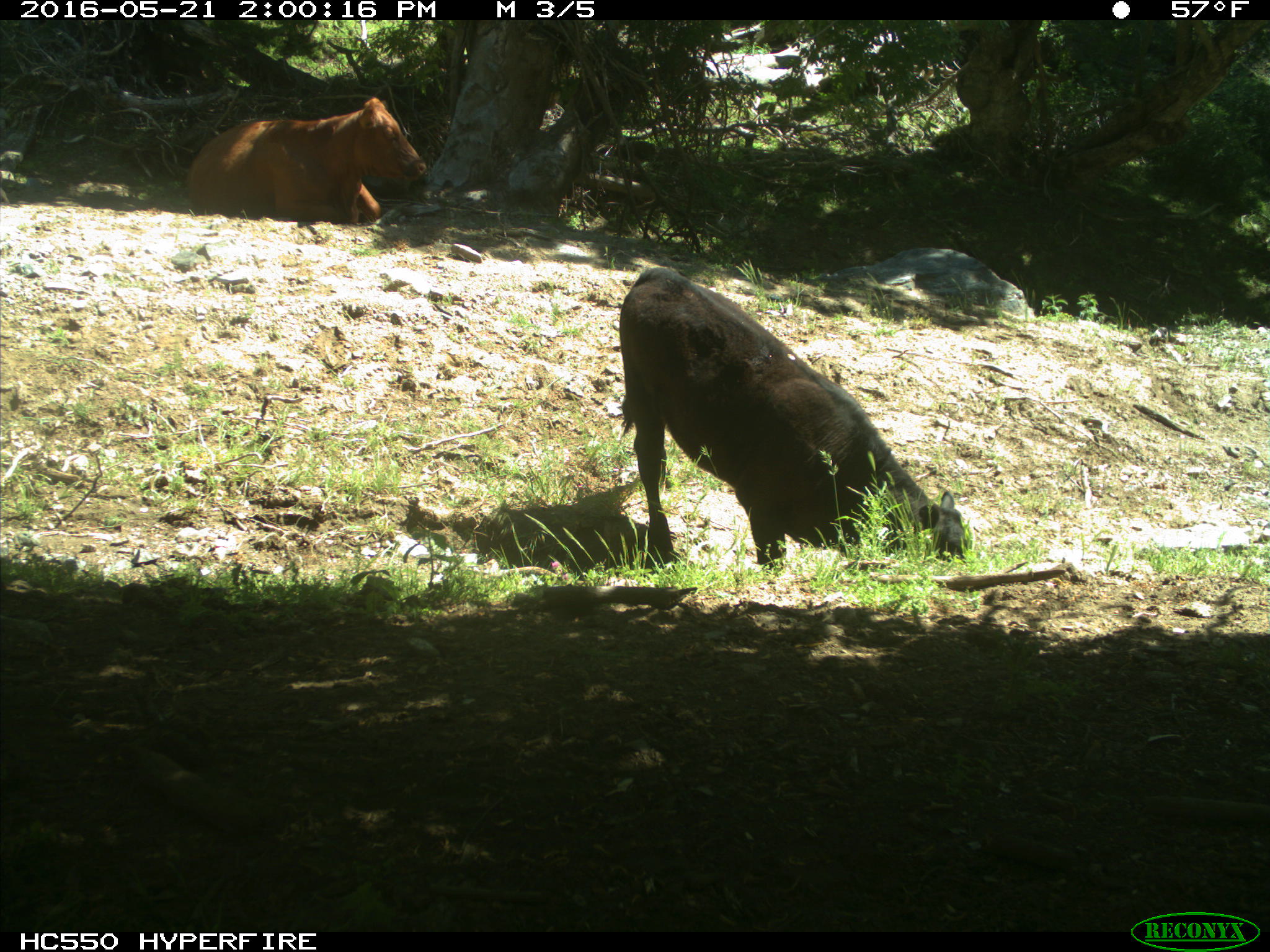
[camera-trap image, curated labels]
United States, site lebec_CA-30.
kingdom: Animalia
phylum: Chordata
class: Mammalia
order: Artiodactyla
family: Bovidae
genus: Bos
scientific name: Bos taurus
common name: domestic cow